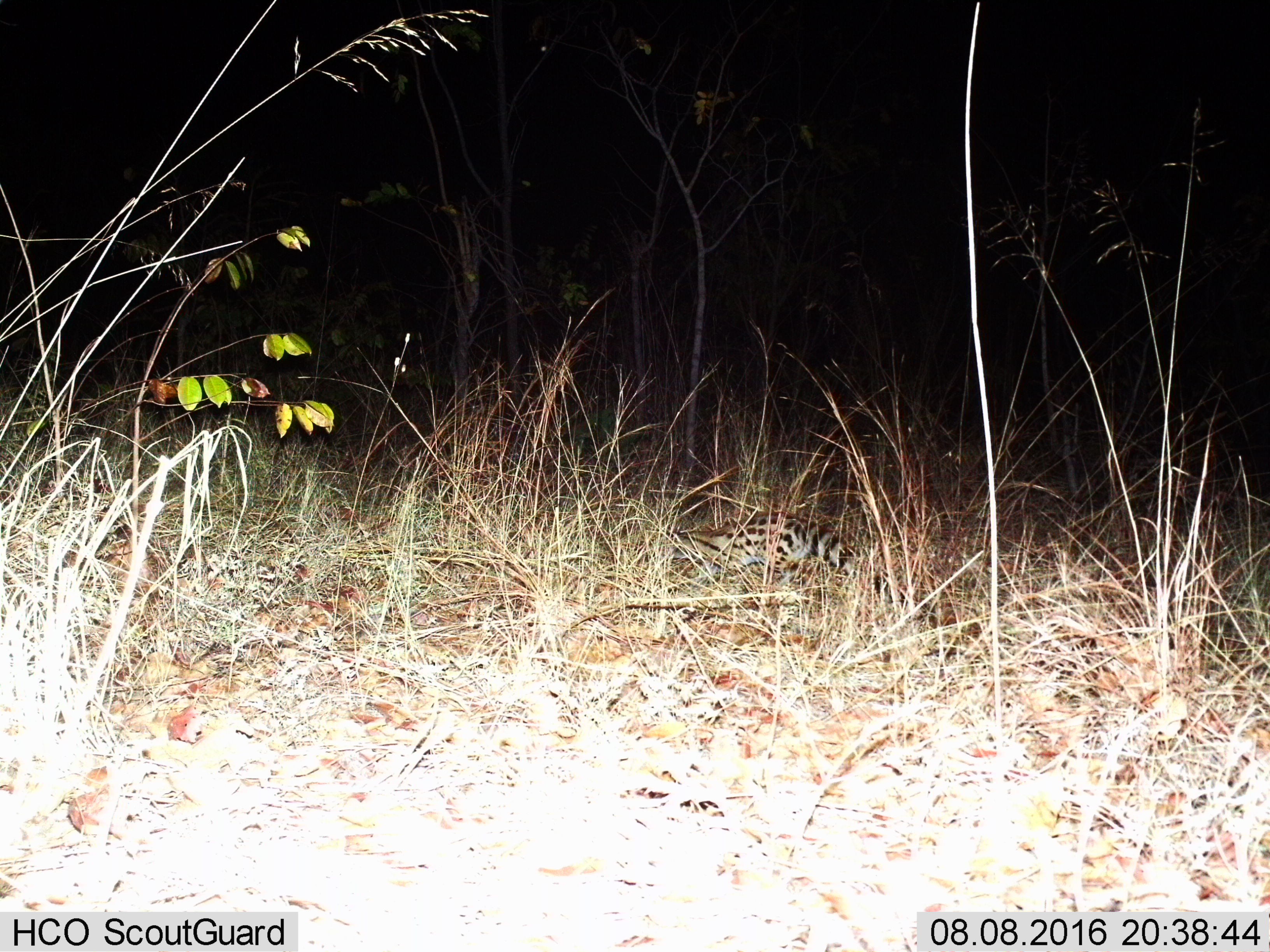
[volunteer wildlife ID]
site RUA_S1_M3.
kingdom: Animalia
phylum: Chordata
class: Mammalia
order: Carnivora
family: Viverridae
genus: Genetta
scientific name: Genetta genetta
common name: small-spotted genet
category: genetcommonsmallspotted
Genetcommonsmallspotted (small-spotted genet) (Genetta genetta), count 1. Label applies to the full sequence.